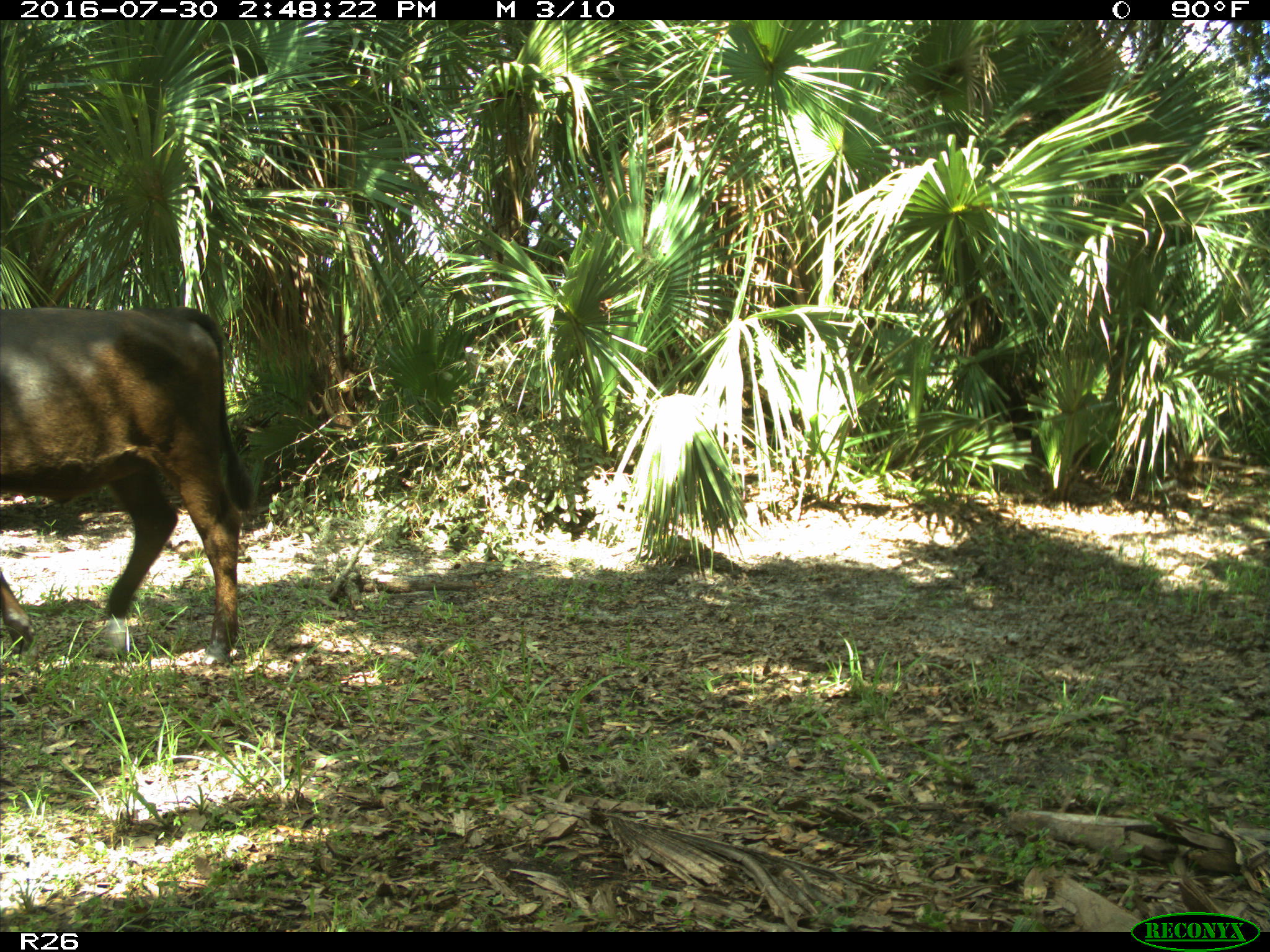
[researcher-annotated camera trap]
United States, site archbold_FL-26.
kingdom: Animalia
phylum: Chordata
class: Mammalia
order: Artiodactyla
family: Bovidae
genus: Bos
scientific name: Bos taurus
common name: domestic cow